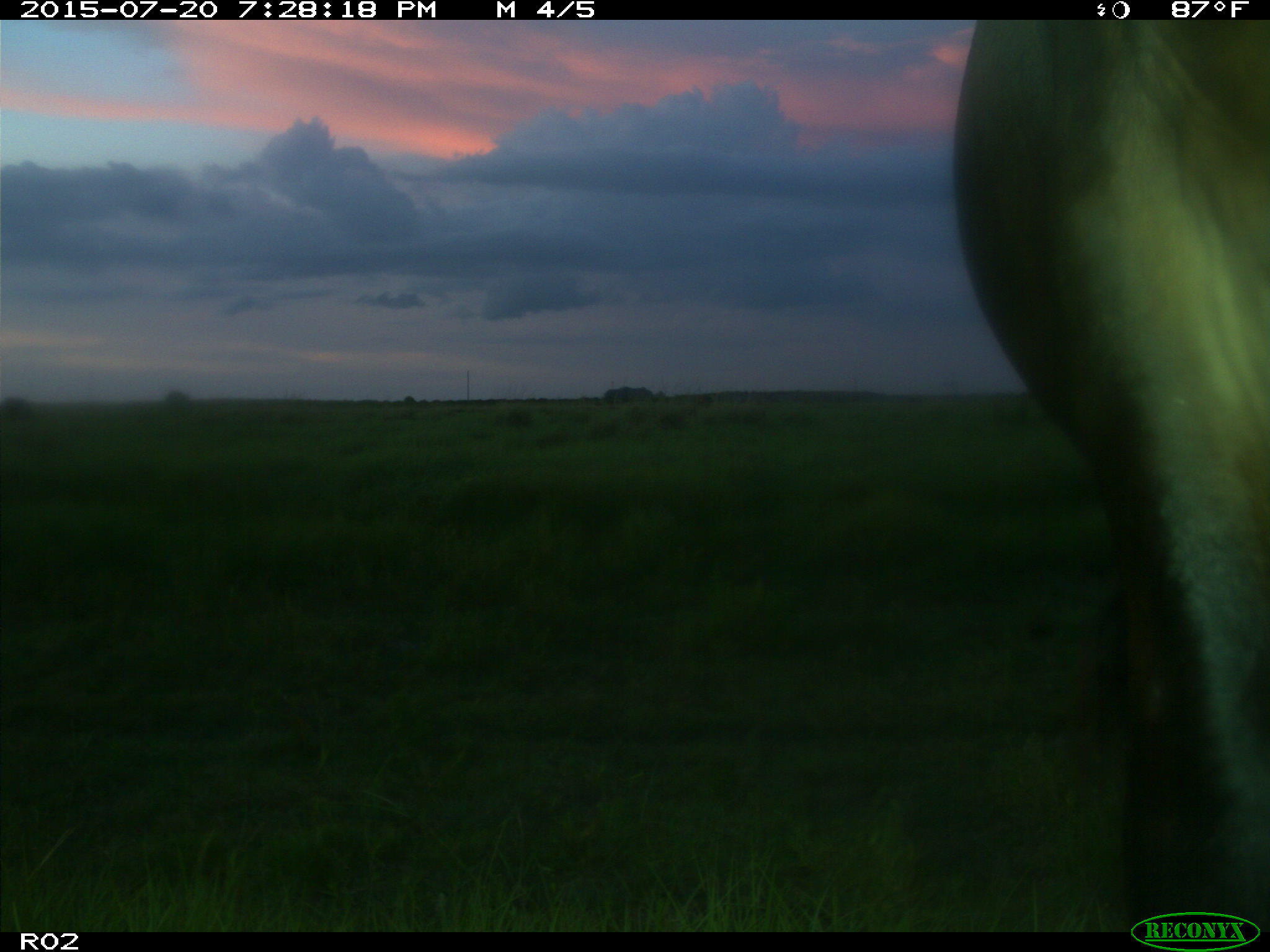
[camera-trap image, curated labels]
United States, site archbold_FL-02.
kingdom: Animalia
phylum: Chordata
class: Mammalia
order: Artiodactyla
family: Bovidae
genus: Bos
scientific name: Bos taurus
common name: domestic cow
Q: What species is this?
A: Bos taurus (domestic cow).